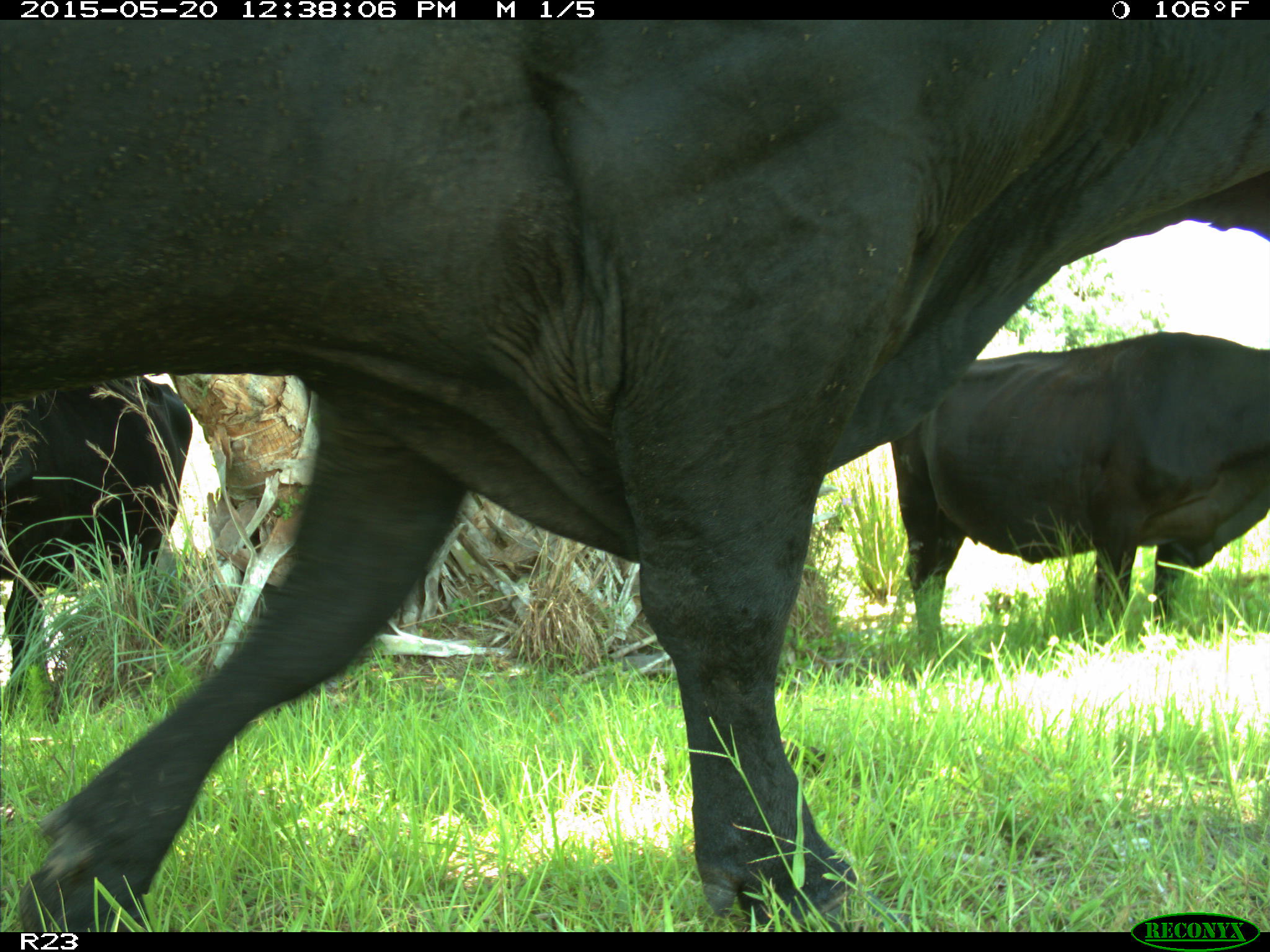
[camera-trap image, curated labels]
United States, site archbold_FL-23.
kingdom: Animalia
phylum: Chordata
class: Mammalia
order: Artiodactyla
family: Suidae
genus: Sus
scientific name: Sus scrofa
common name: wild boar